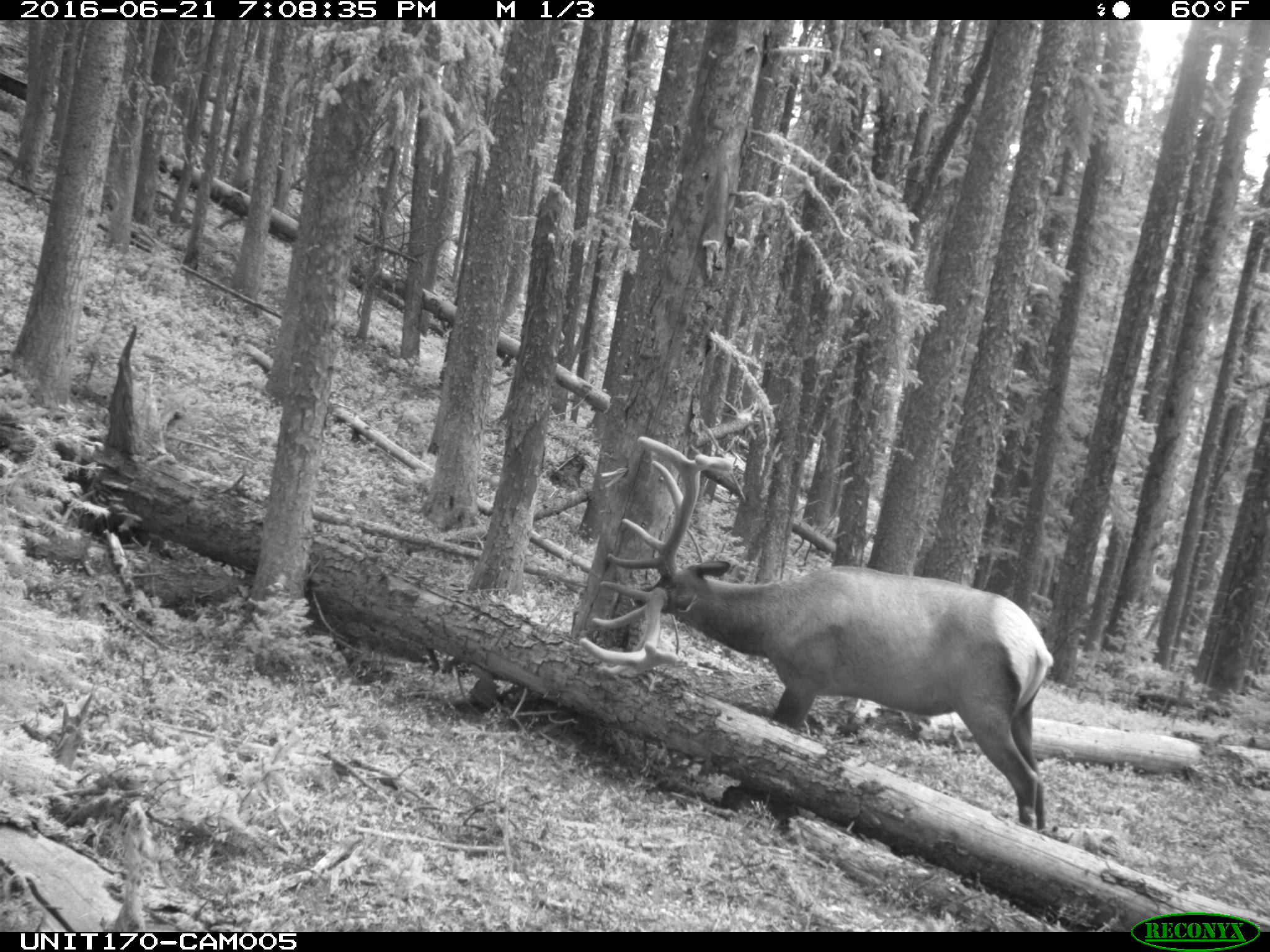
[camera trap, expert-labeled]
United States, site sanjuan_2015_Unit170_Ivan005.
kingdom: Animalia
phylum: Chordata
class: Mammalia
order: Artiodactyla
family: Cervidae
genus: Cervus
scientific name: Cervus elaphus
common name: red deer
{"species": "Cervus elaphus (red deer)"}